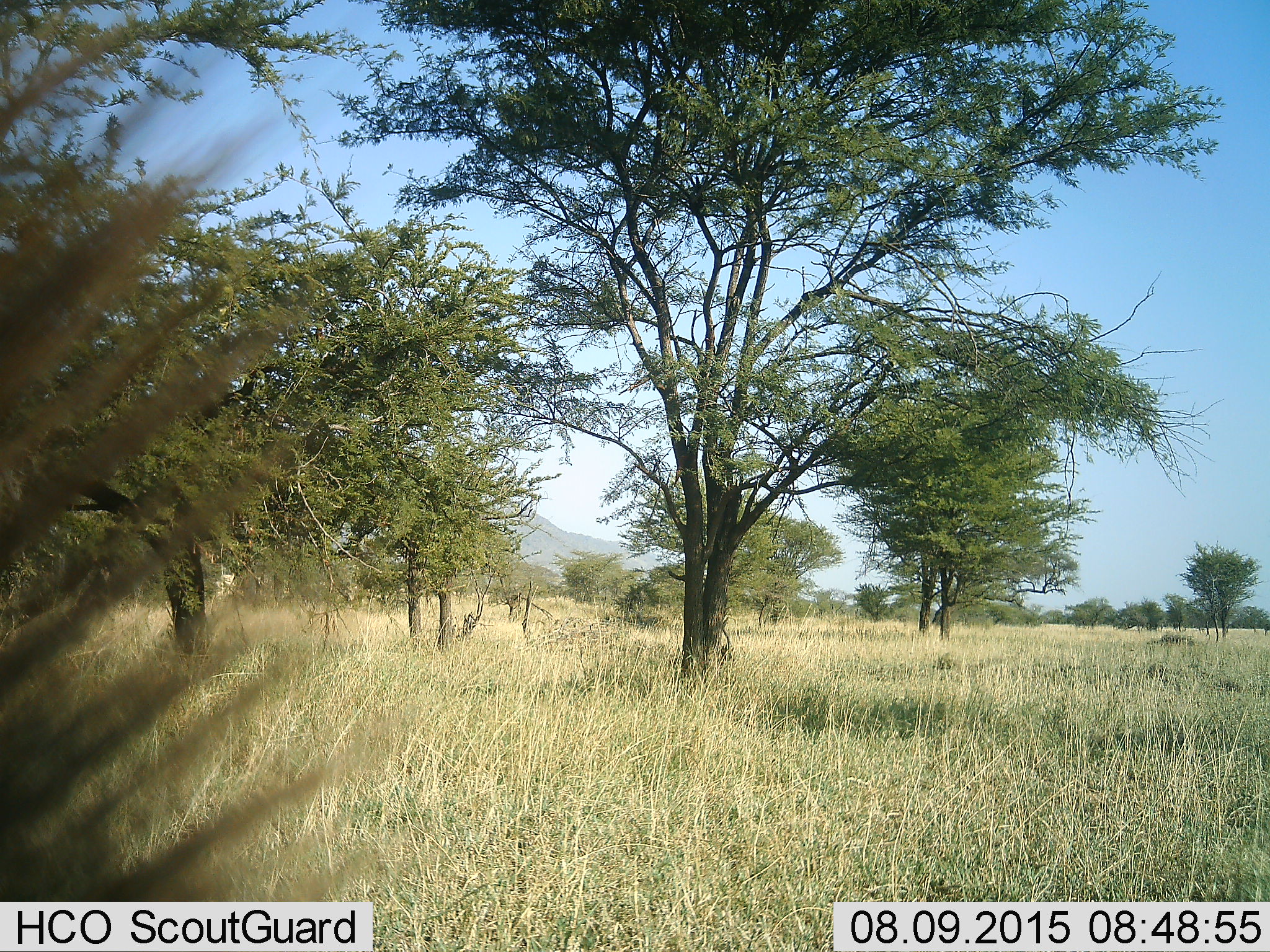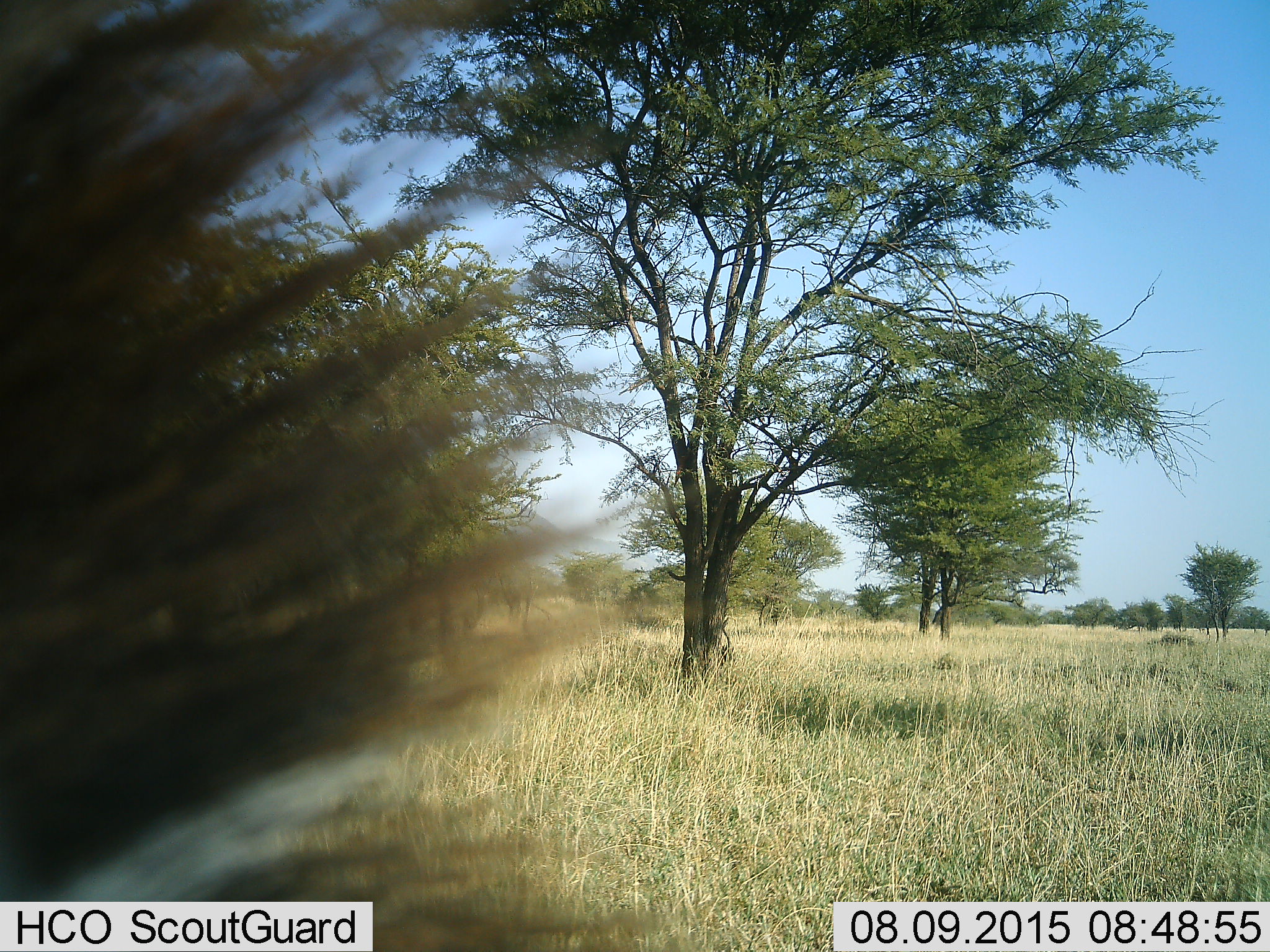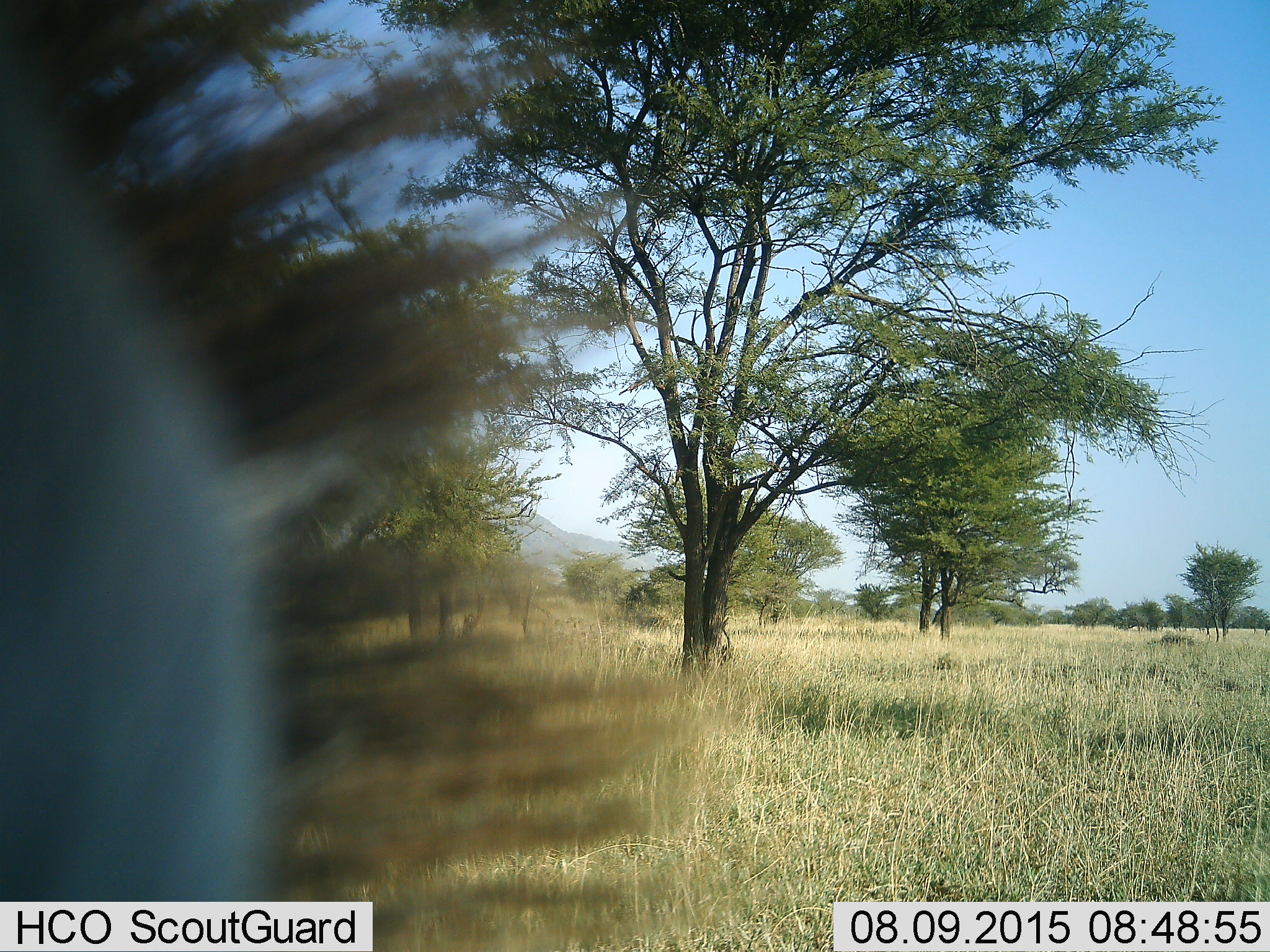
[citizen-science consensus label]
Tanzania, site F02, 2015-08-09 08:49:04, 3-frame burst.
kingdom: Animalia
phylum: Chordata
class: Mammalia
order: Rodentia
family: Hystricidae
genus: Hystrix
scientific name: Hystrix cristata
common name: crested porcupine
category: porcupine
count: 1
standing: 60%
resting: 0%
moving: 40%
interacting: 0%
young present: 0%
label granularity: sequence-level